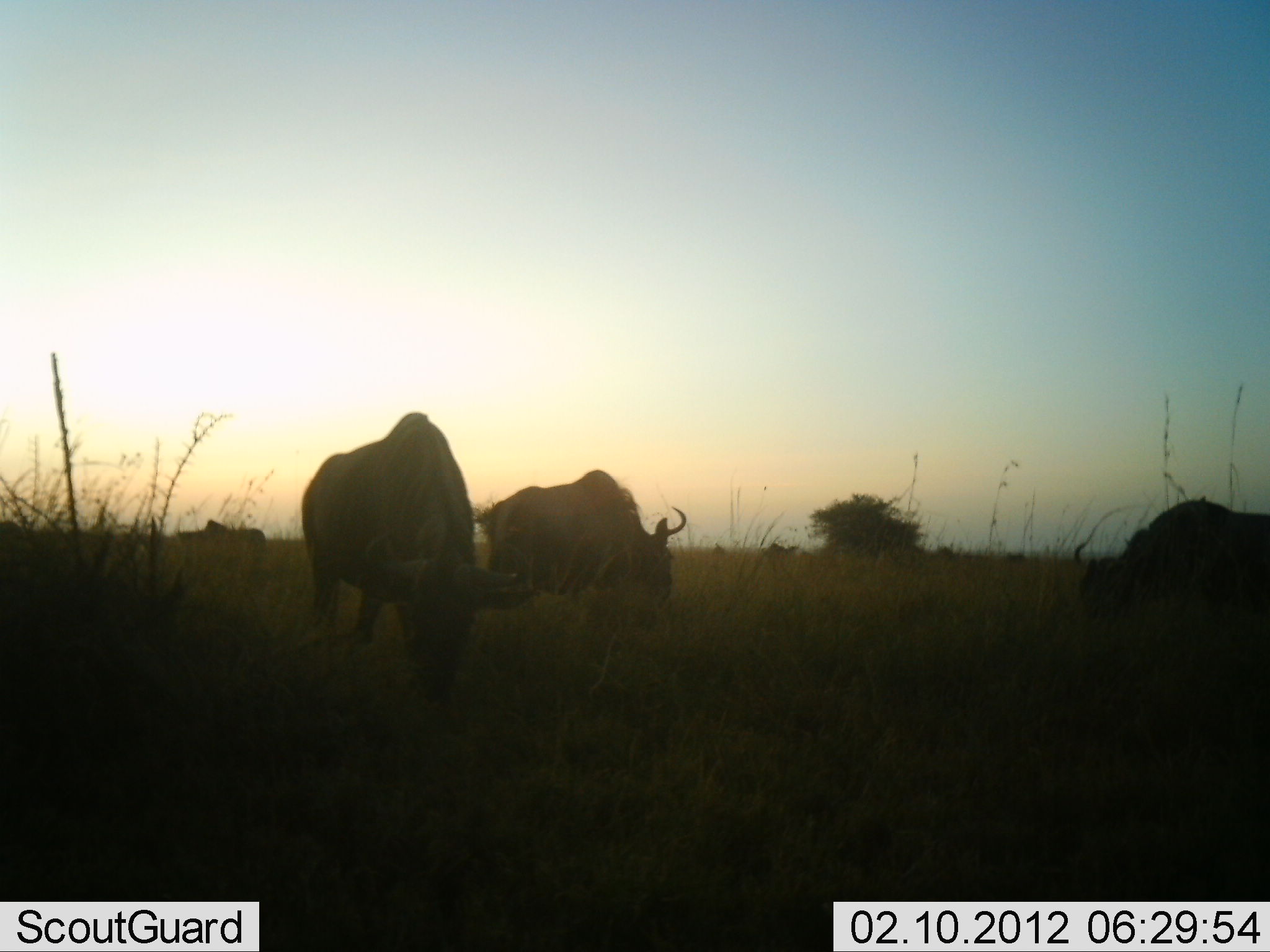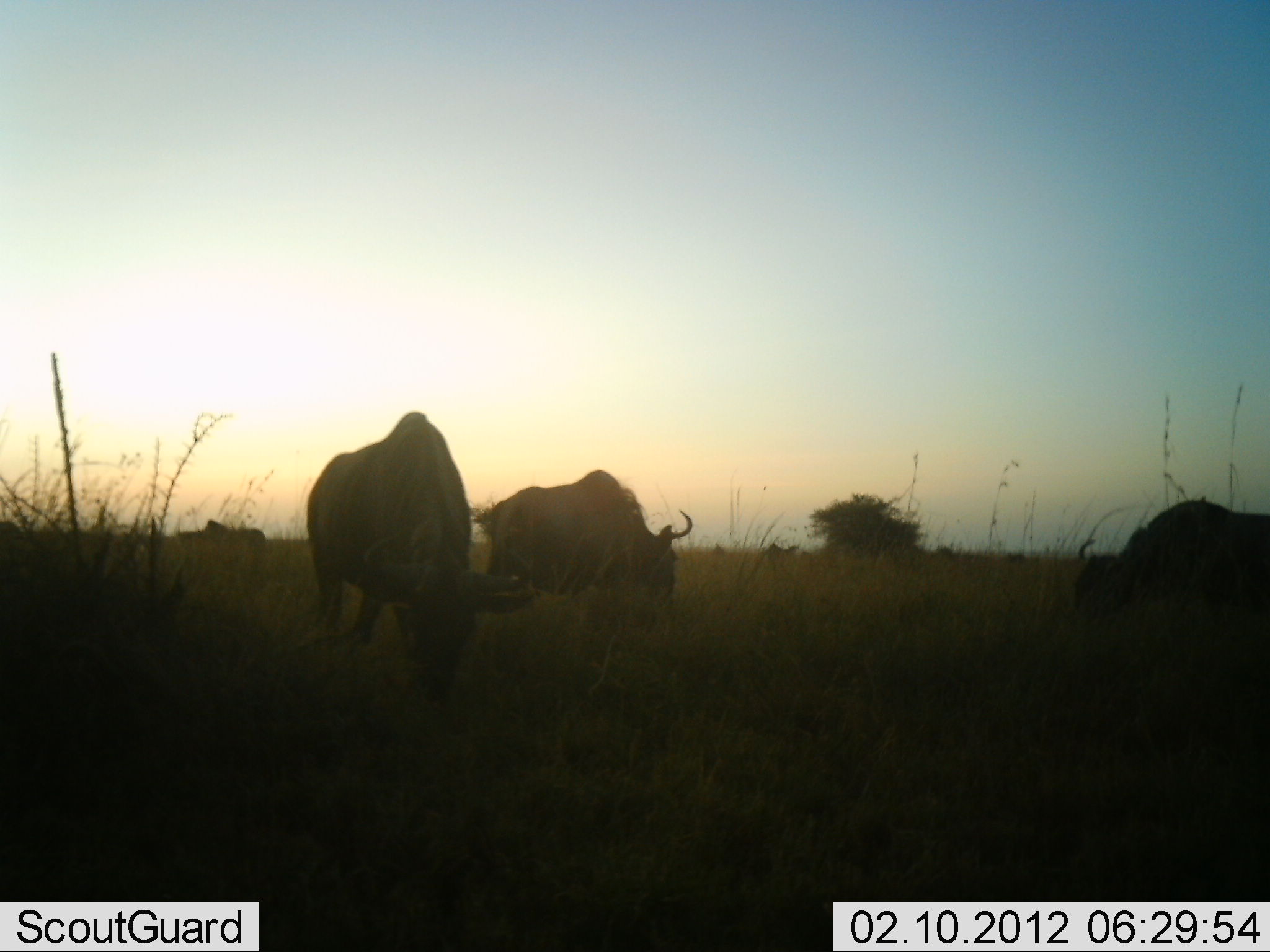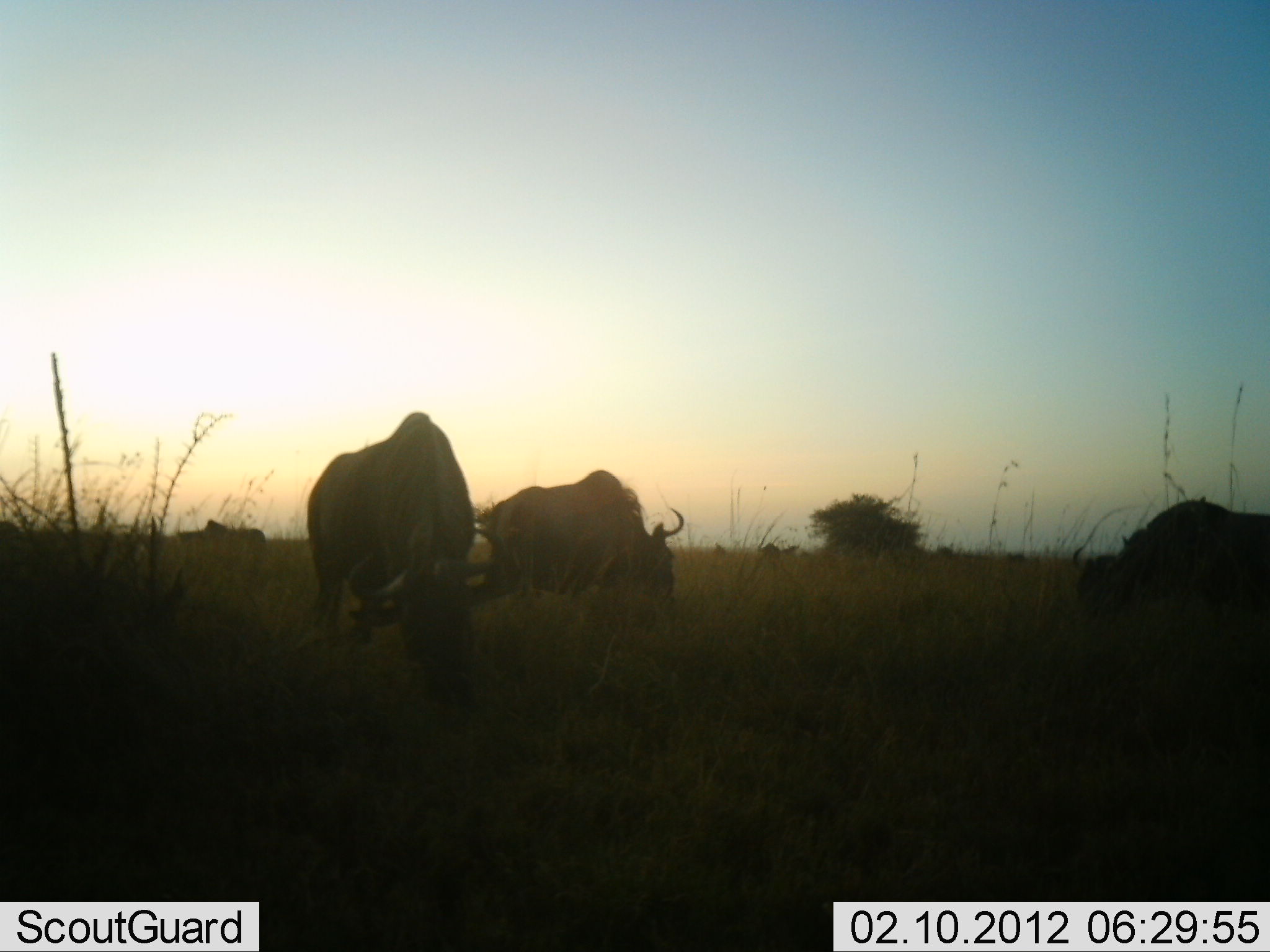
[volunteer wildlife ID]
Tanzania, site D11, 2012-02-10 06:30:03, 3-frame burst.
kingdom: Animalia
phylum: Chordata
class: Mammalia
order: Artiodactyla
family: Bovidae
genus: Connochaetes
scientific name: Connochaetes taurinus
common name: blue wildebeest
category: wildebeest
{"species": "wildebeest (blue wildebeest) (Connochaetes taurinus)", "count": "4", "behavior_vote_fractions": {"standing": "38%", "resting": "0%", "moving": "0%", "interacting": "0%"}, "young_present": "0%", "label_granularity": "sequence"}